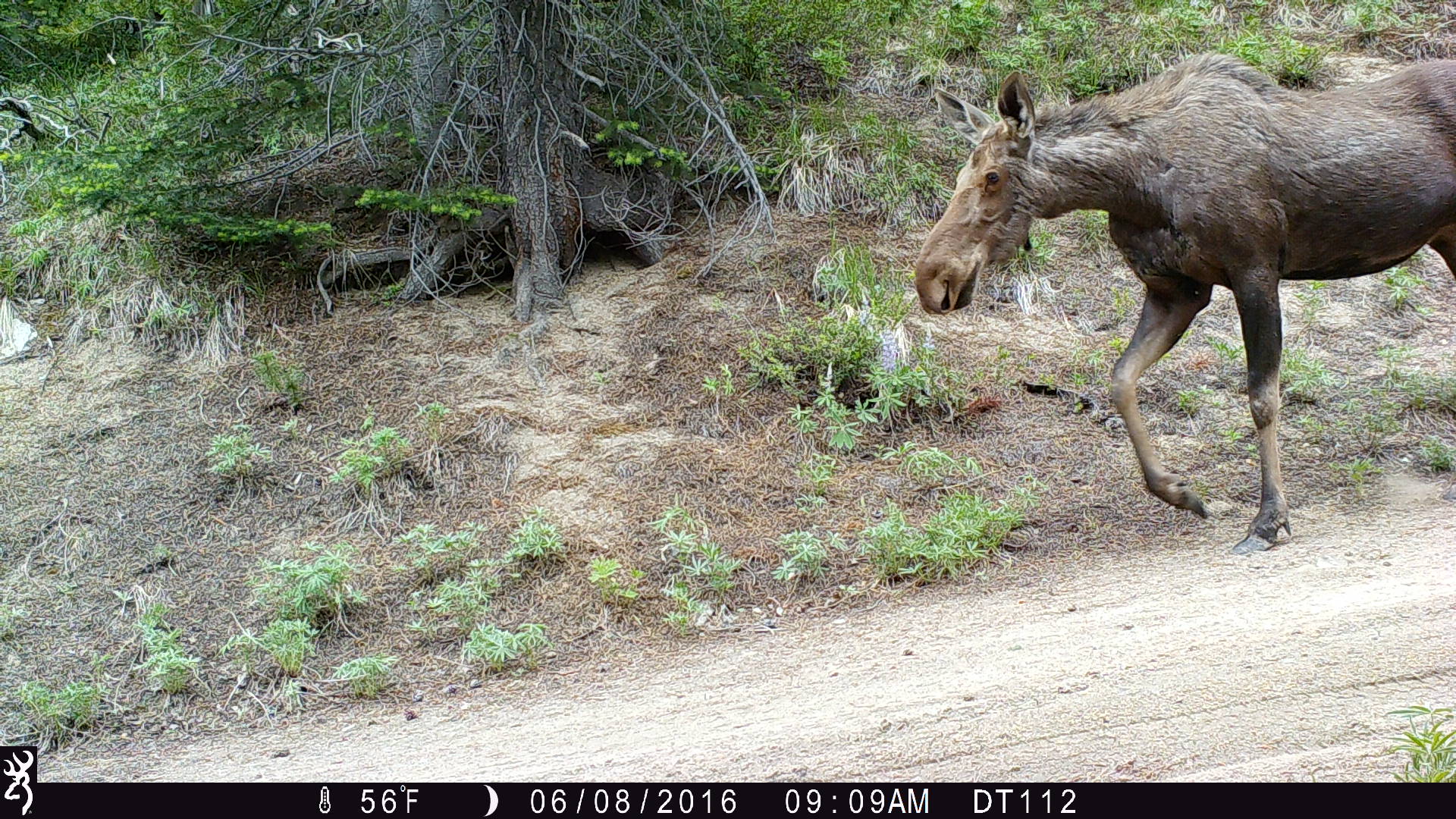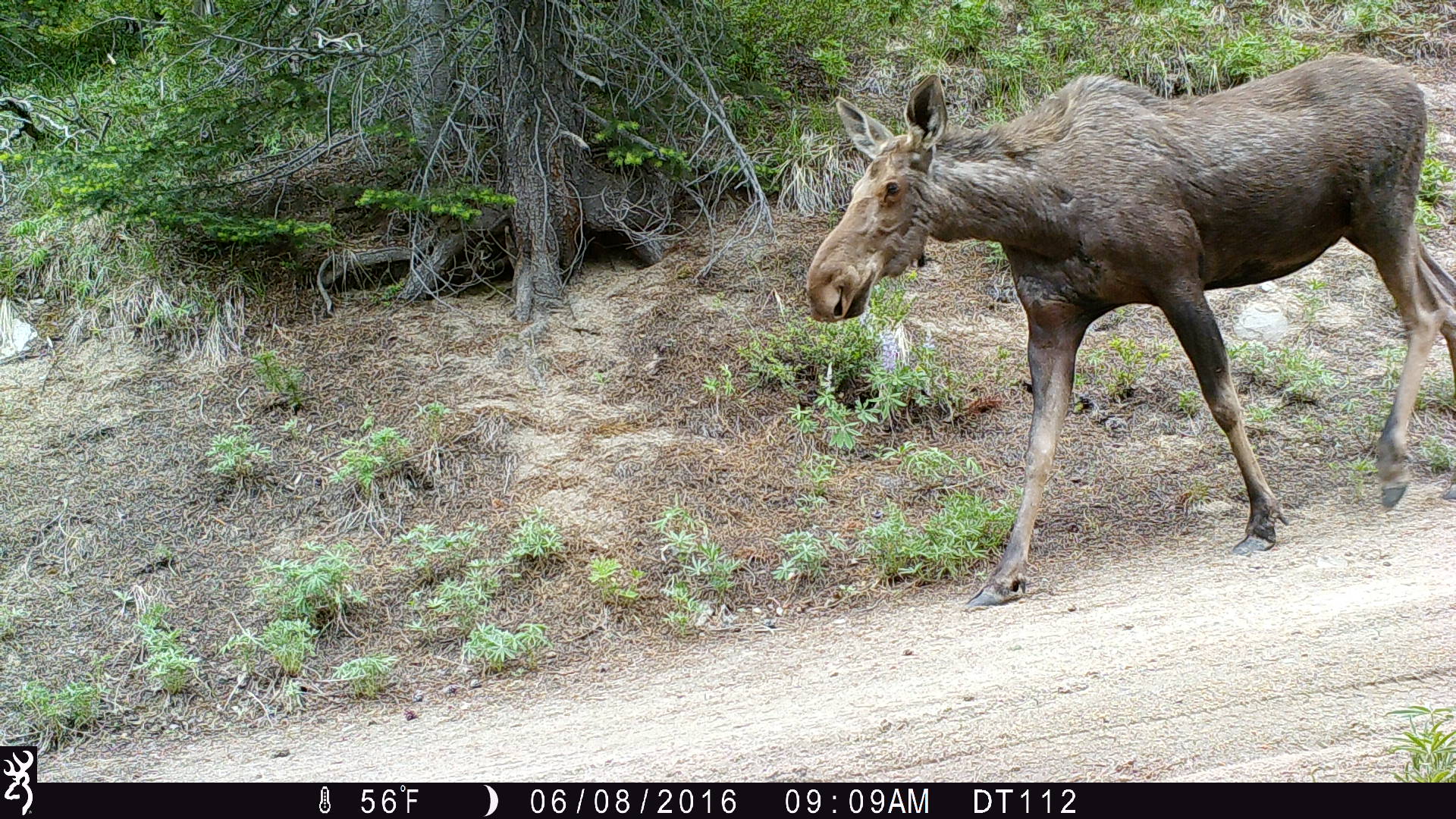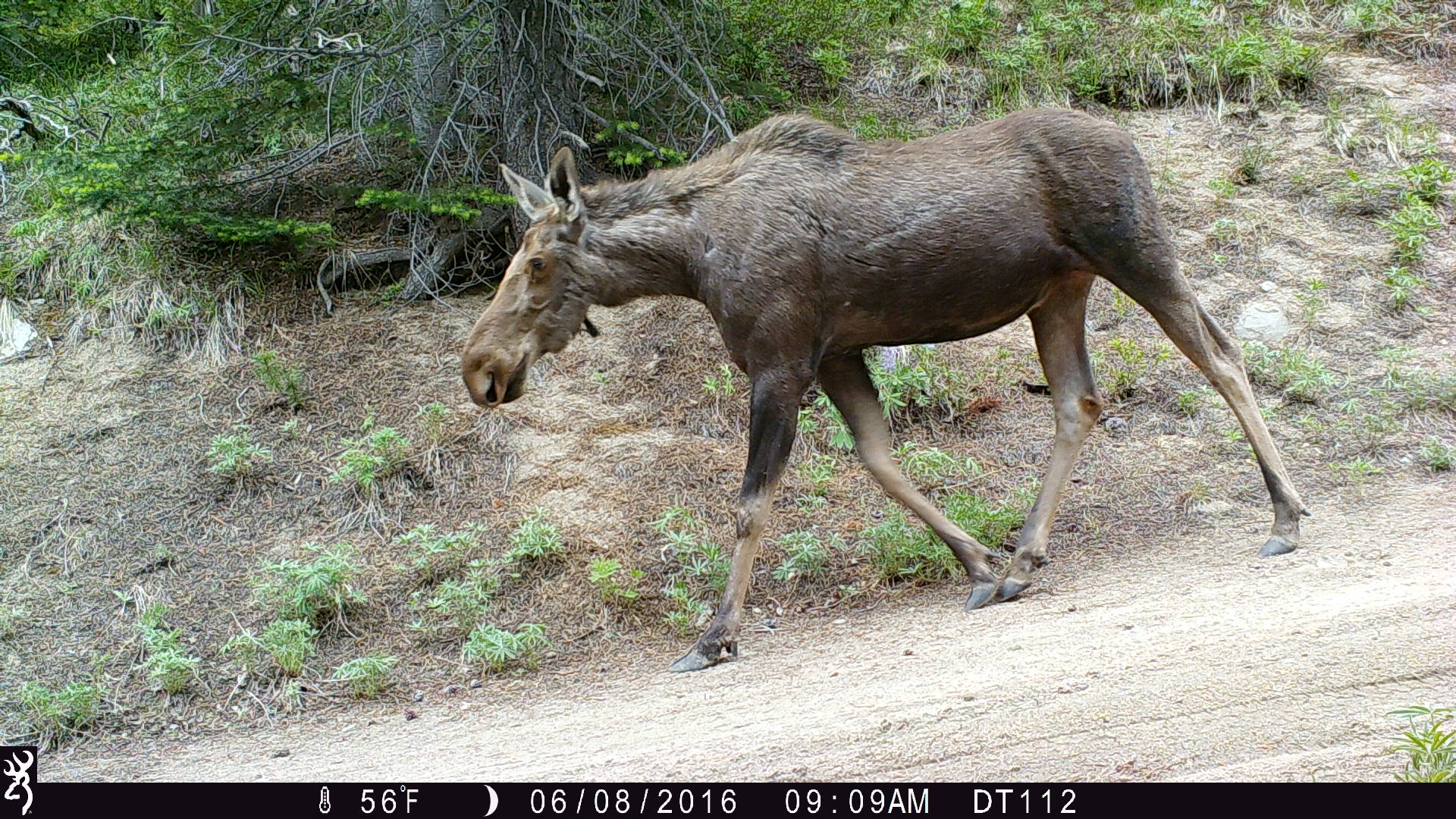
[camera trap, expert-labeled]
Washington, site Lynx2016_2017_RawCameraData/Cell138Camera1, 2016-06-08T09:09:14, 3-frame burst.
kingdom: Animalia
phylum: Chordata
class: Mammalia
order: Artiodactyla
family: Cervidae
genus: Alces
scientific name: Alces alces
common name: moose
Alces alces (moose). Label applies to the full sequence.